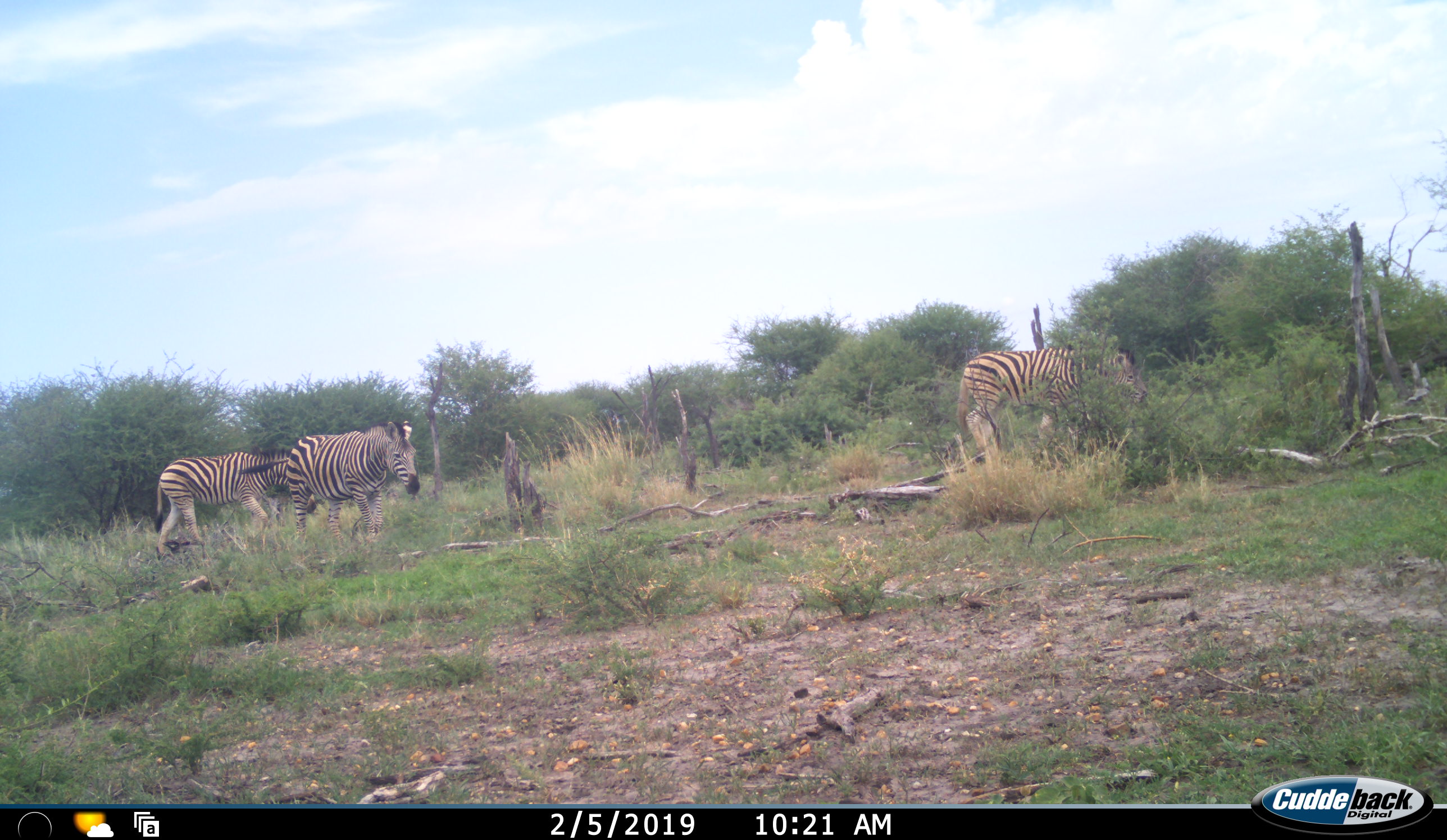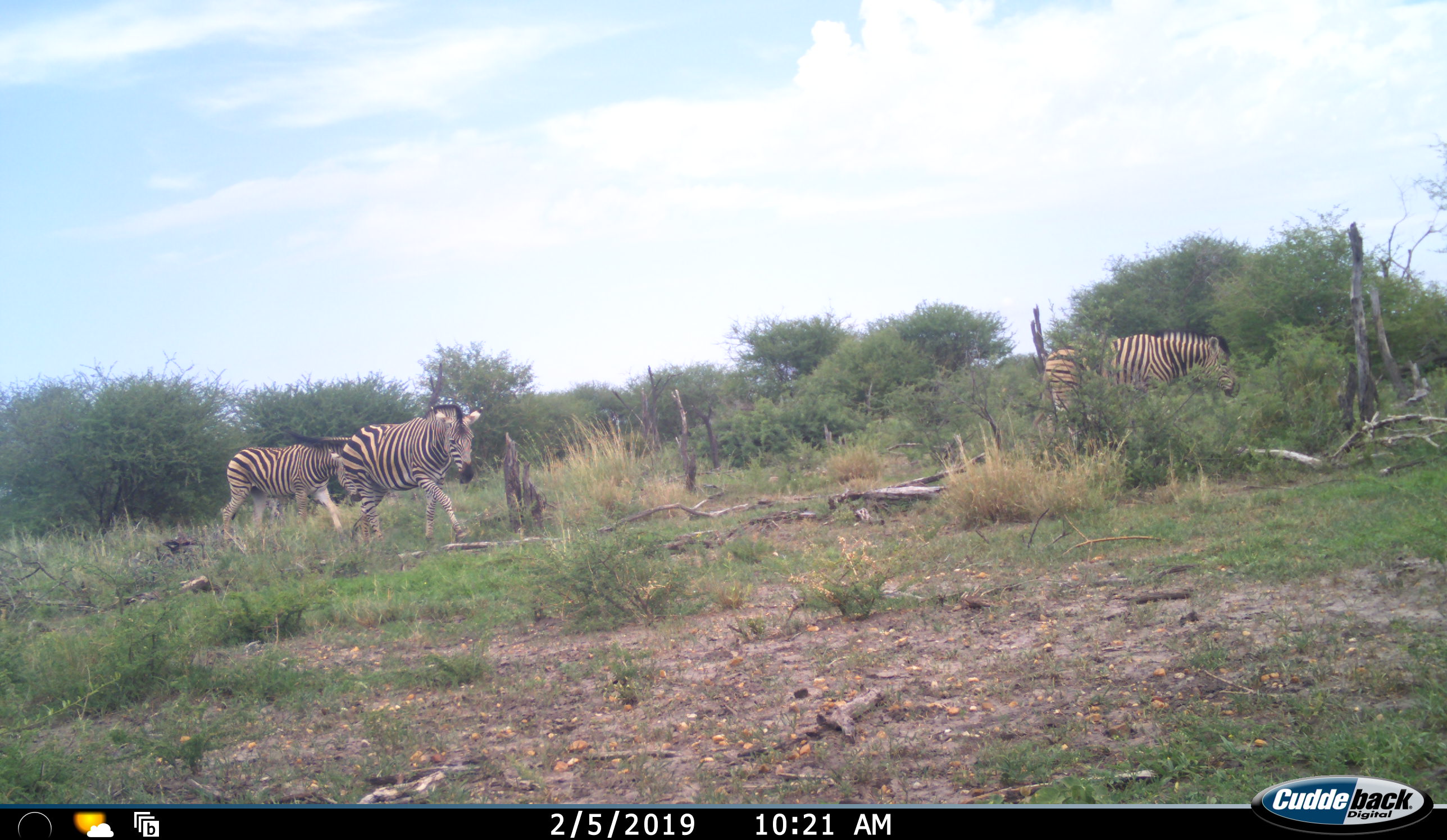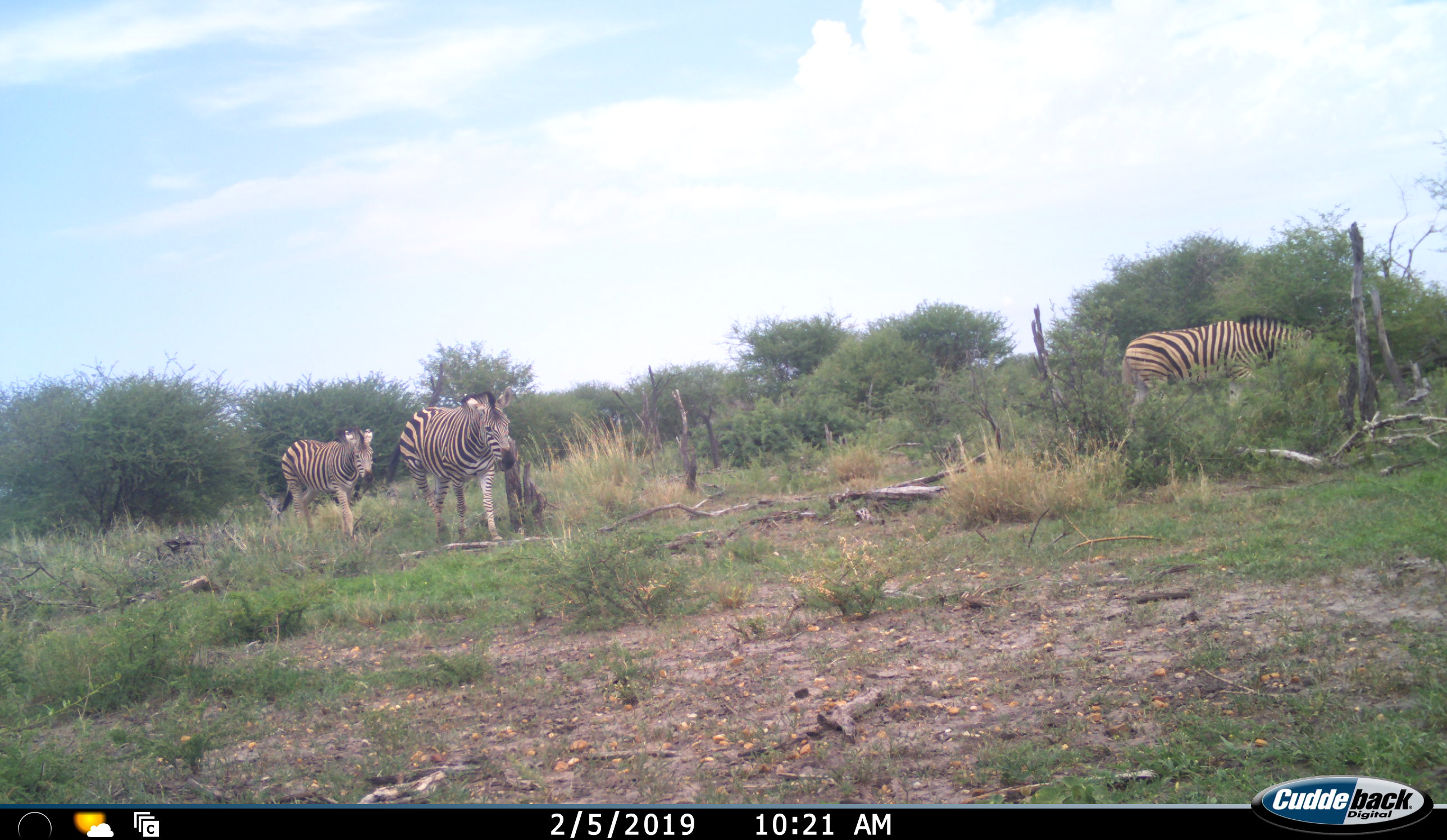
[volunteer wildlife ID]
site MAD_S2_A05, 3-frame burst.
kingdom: Animalia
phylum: Chordata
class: Mammalia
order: Perissodactyla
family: Equidae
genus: Equus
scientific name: Equus quagga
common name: plains zebra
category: zebraplains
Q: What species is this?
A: Zebraplains (plains zebra) (Equus quagga).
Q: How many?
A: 3.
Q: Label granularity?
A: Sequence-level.